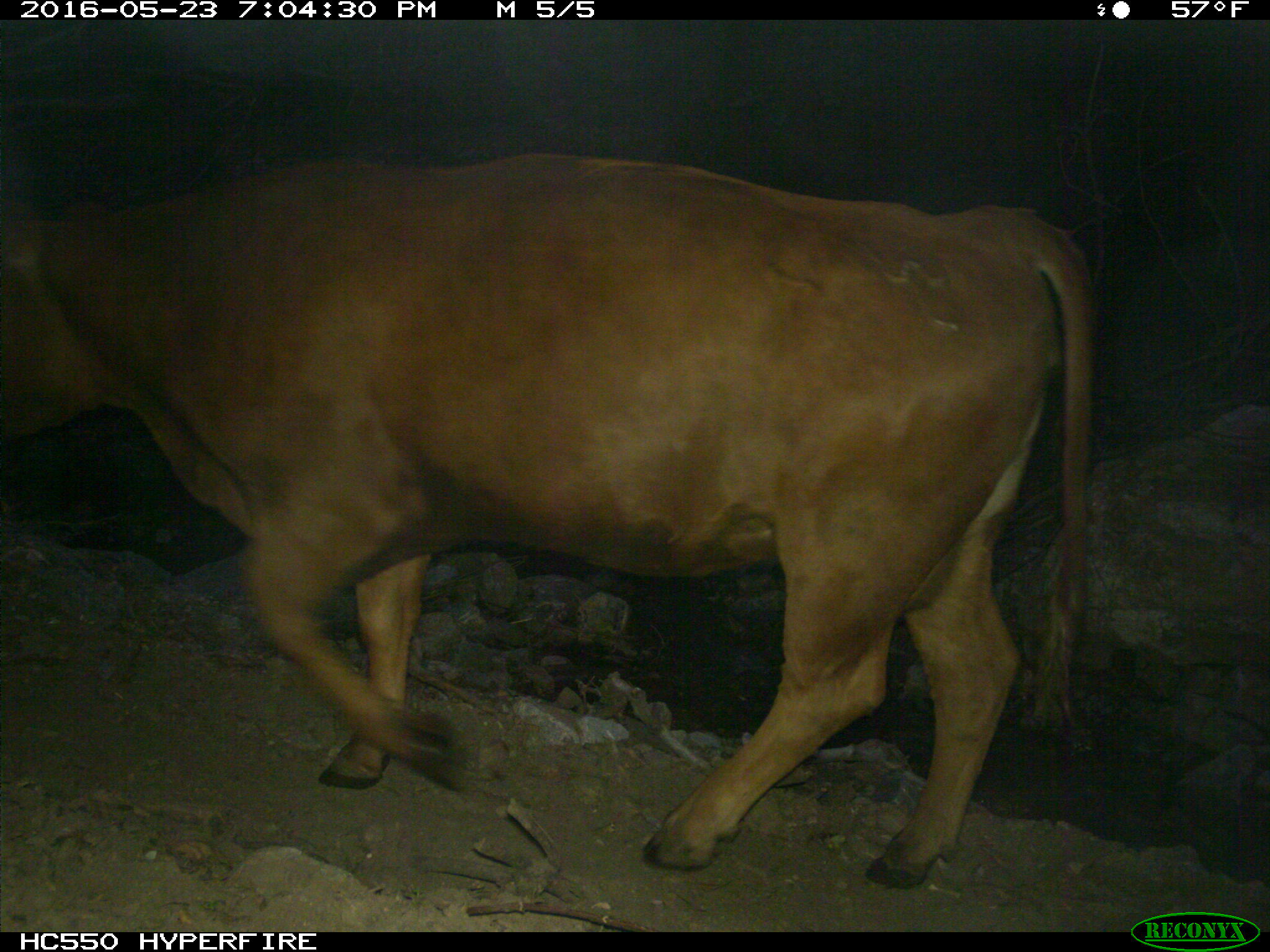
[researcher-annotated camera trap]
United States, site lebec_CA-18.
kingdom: Animalia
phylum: Chordata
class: Mammalia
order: Artiodactyla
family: Bovidae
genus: Bos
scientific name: Bos taurus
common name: domestic cow